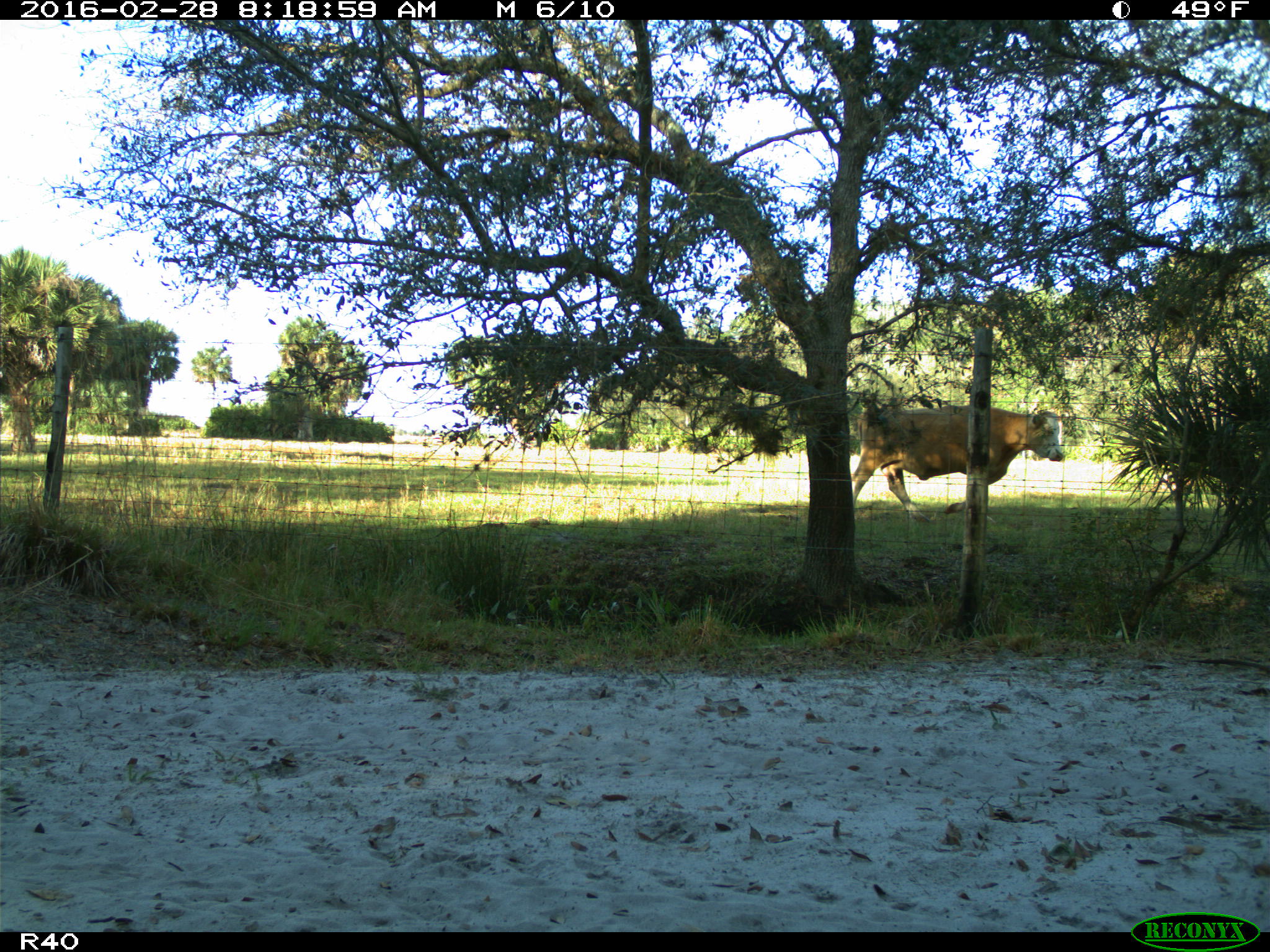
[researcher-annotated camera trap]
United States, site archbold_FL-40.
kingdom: Animalia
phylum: Chordata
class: Mammalia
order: Artiodactyla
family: Bovidae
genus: Bos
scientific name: Bos taurus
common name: domestic cow